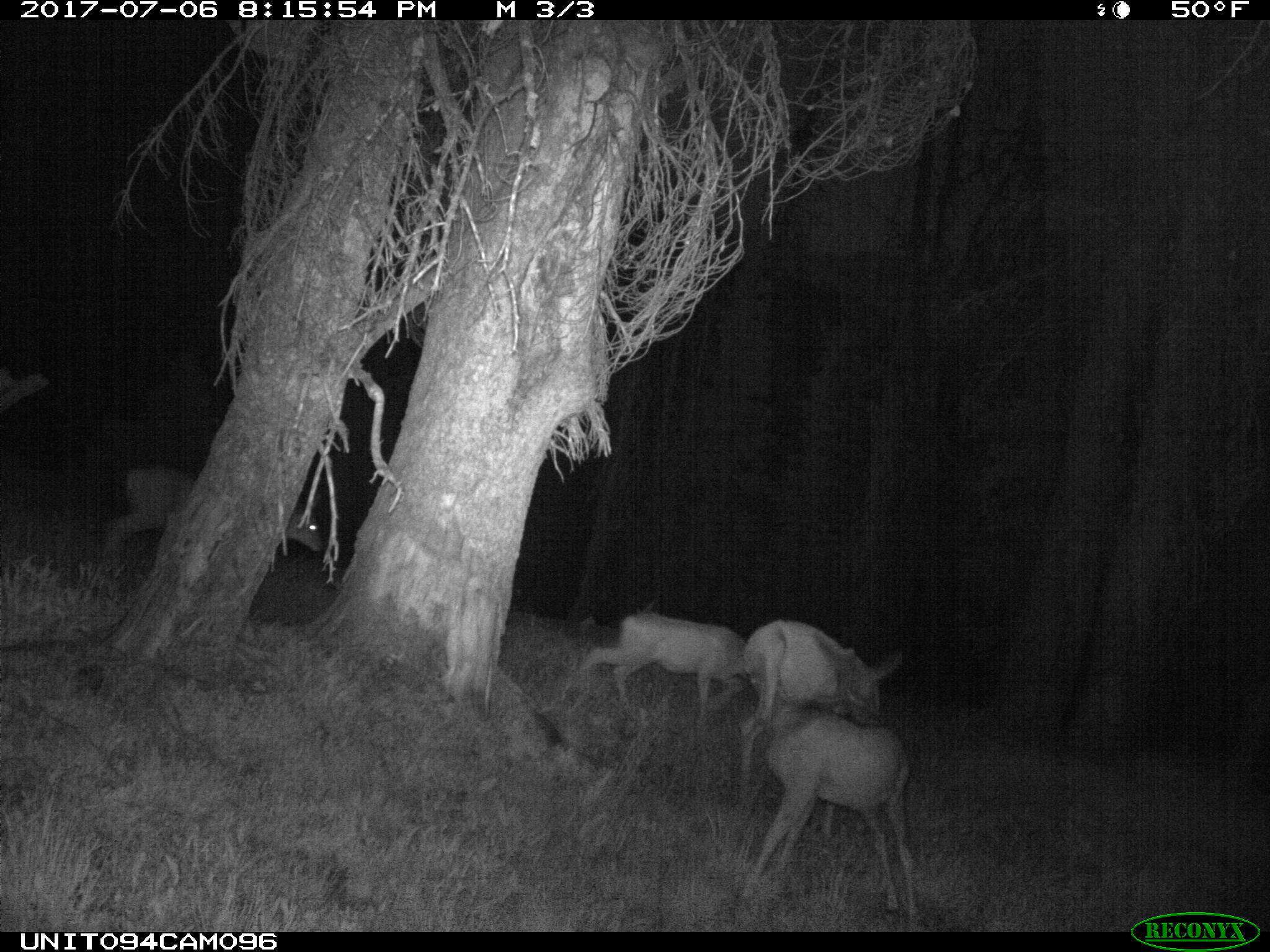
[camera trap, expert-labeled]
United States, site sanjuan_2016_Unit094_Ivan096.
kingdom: Animalia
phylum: Chordata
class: Mammalia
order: Artiodactyla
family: Cervidae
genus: Odocoileus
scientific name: Odocoileus hemionus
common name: mule deer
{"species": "Odocoileus hemionus (mule deer)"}